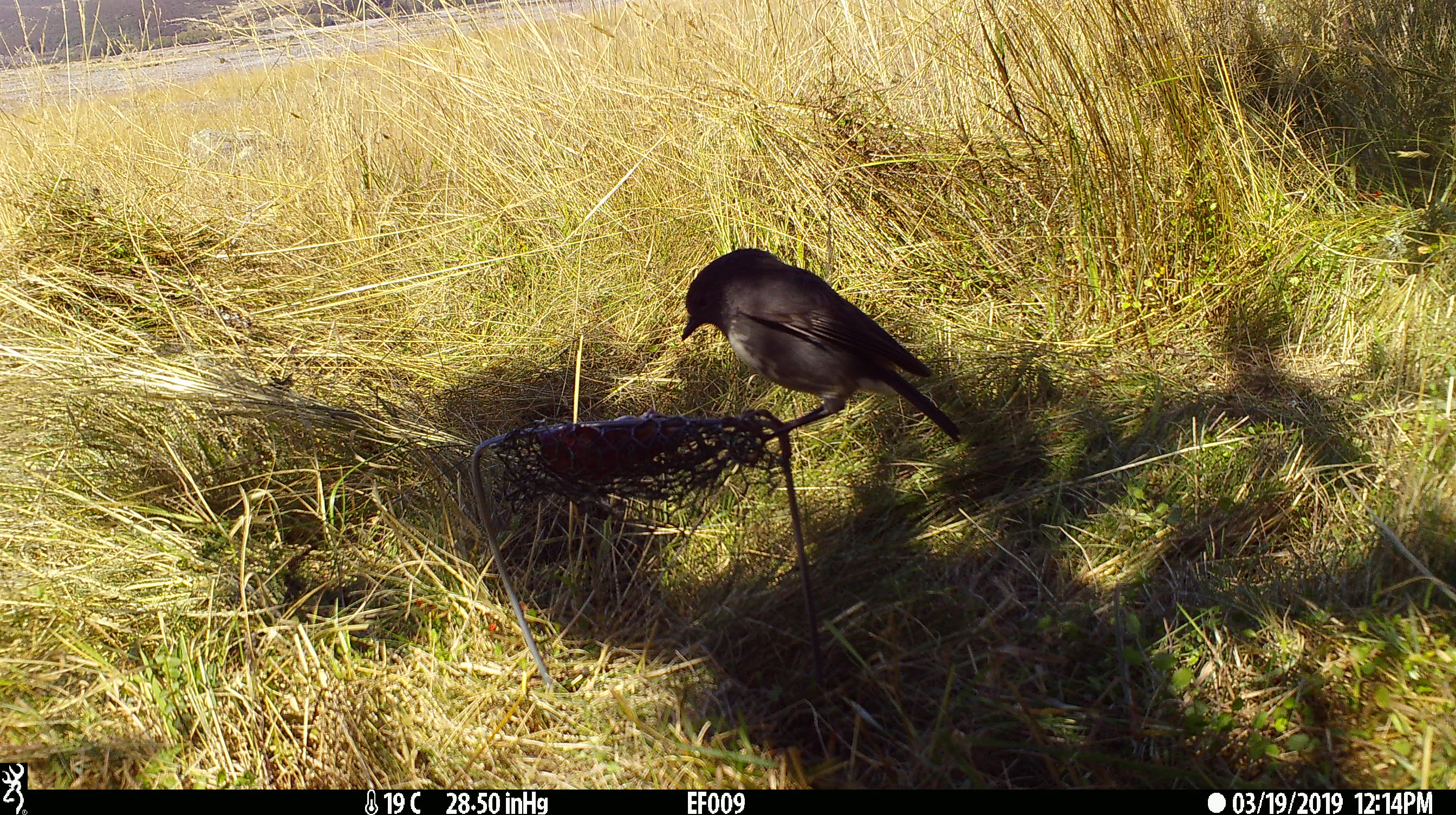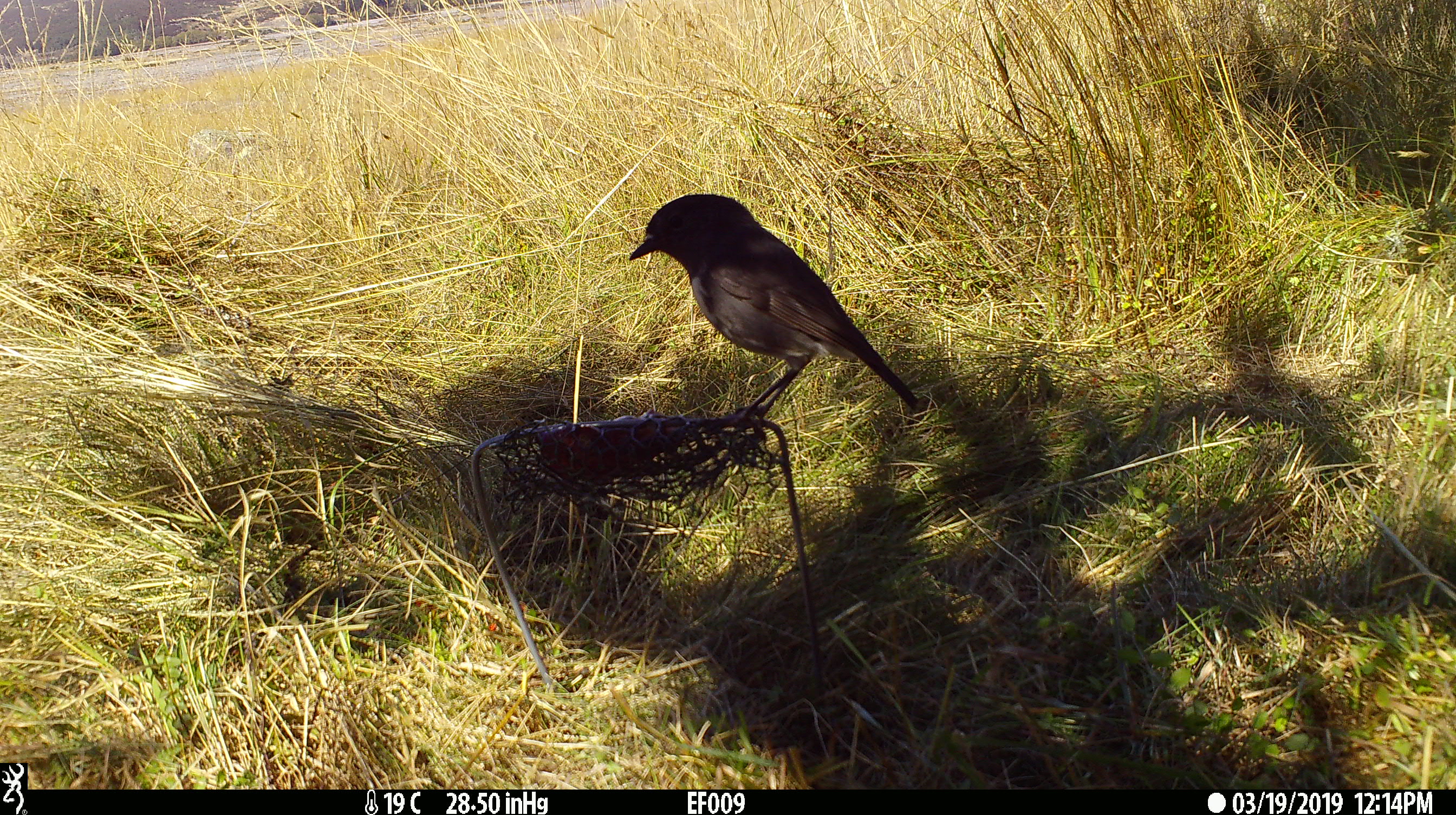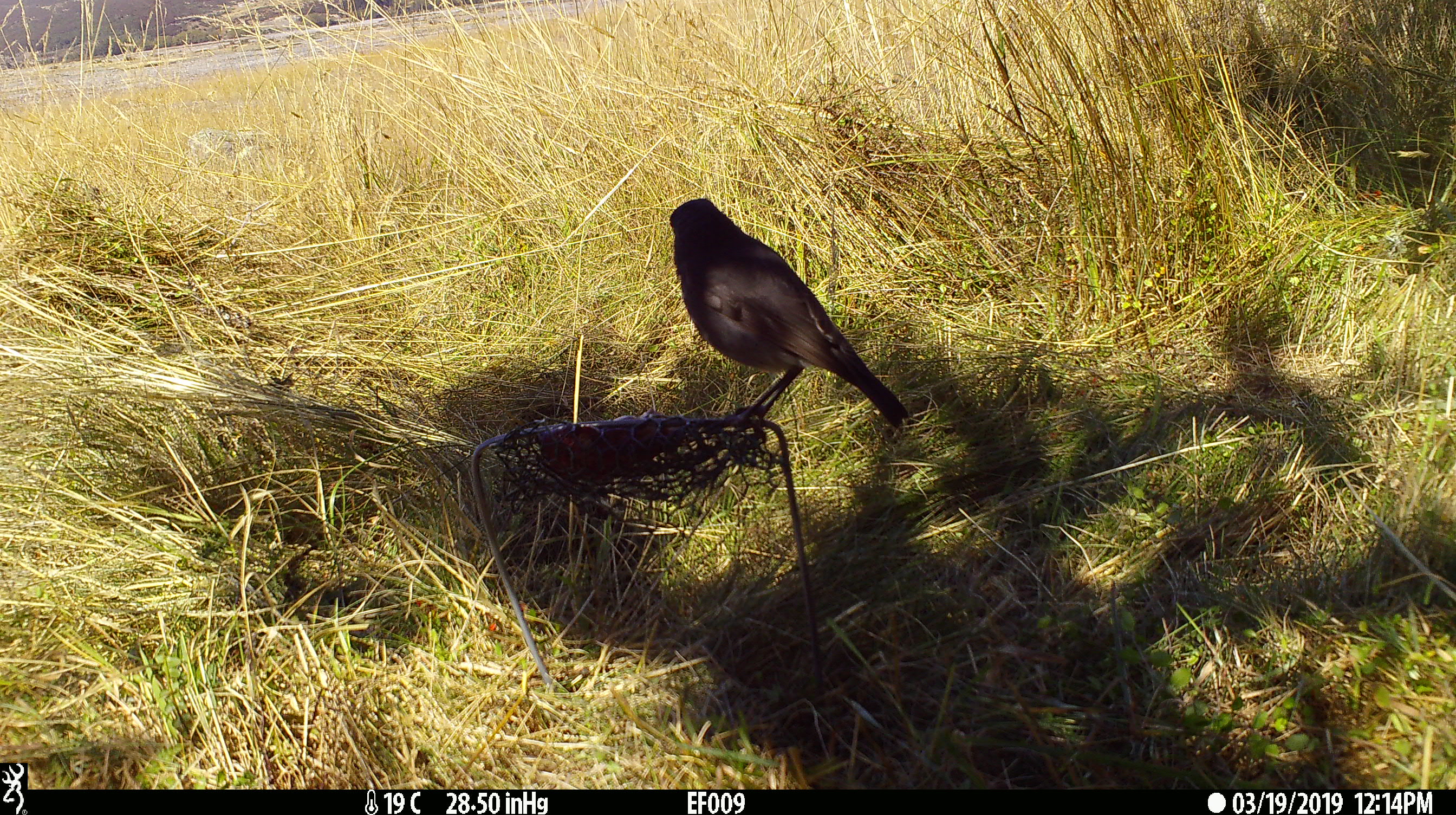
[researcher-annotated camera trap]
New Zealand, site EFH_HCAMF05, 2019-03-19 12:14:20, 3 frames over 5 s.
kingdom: Animalia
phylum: Chordata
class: Aves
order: Passeriformes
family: Petroicidae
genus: Petroica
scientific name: Petroica australis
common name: new zealand robin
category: robin